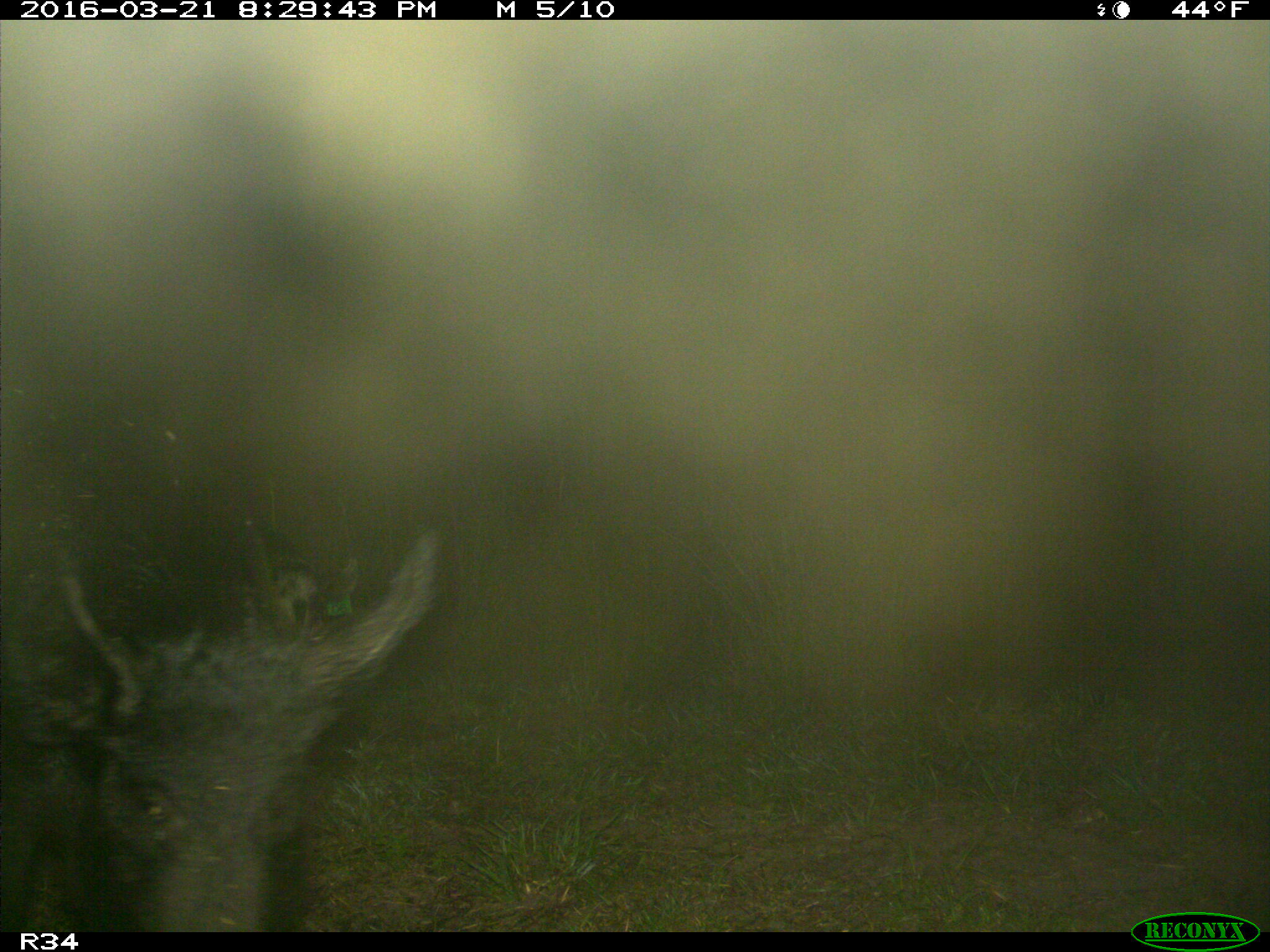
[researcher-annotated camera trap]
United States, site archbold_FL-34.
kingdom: Animalia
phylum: Chordata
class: Mammalia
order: Artiodactyla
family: Suidae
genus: Sus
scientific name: Sus scrofa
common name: wild boar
Sus scrofa (wild boar).